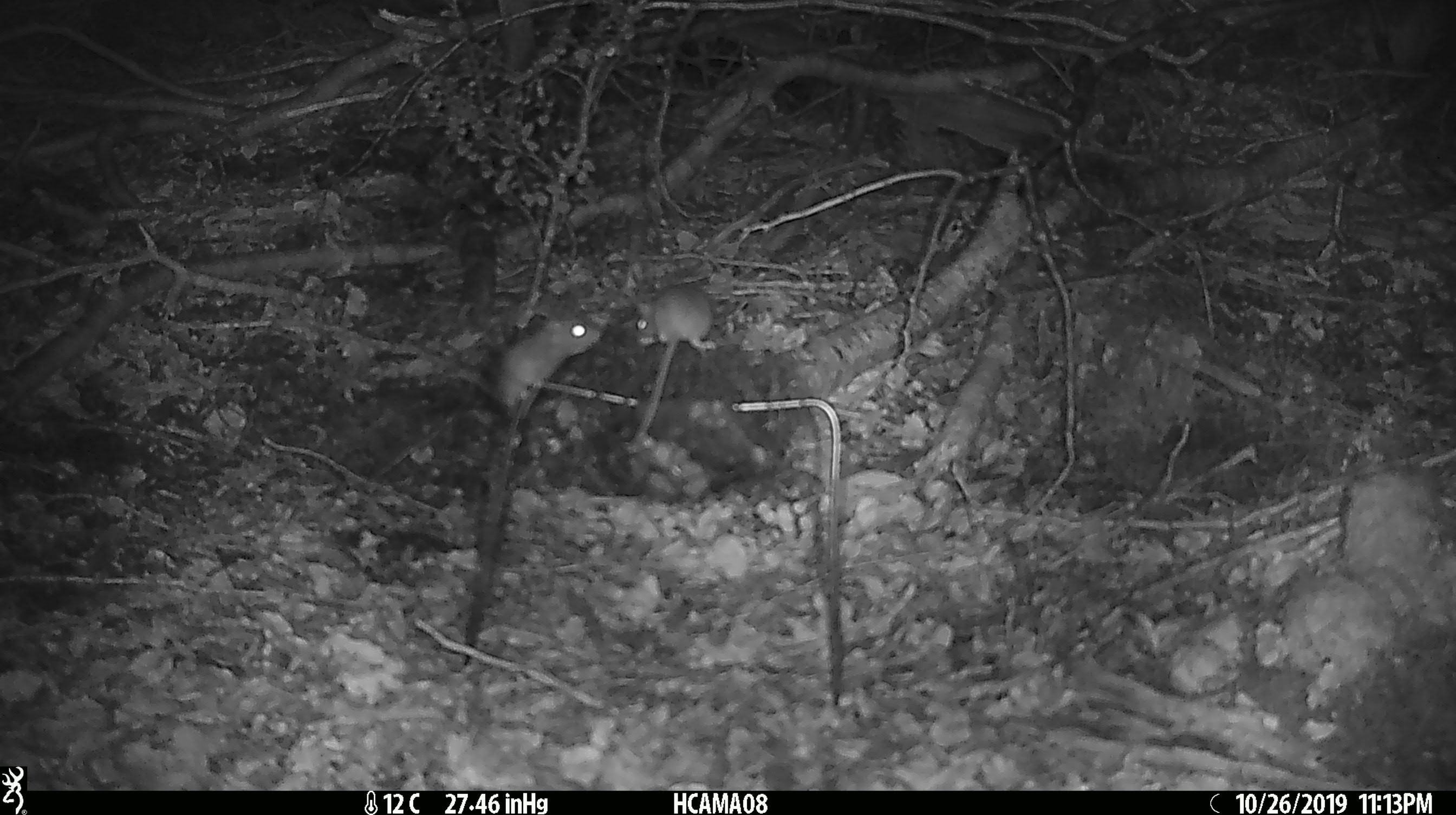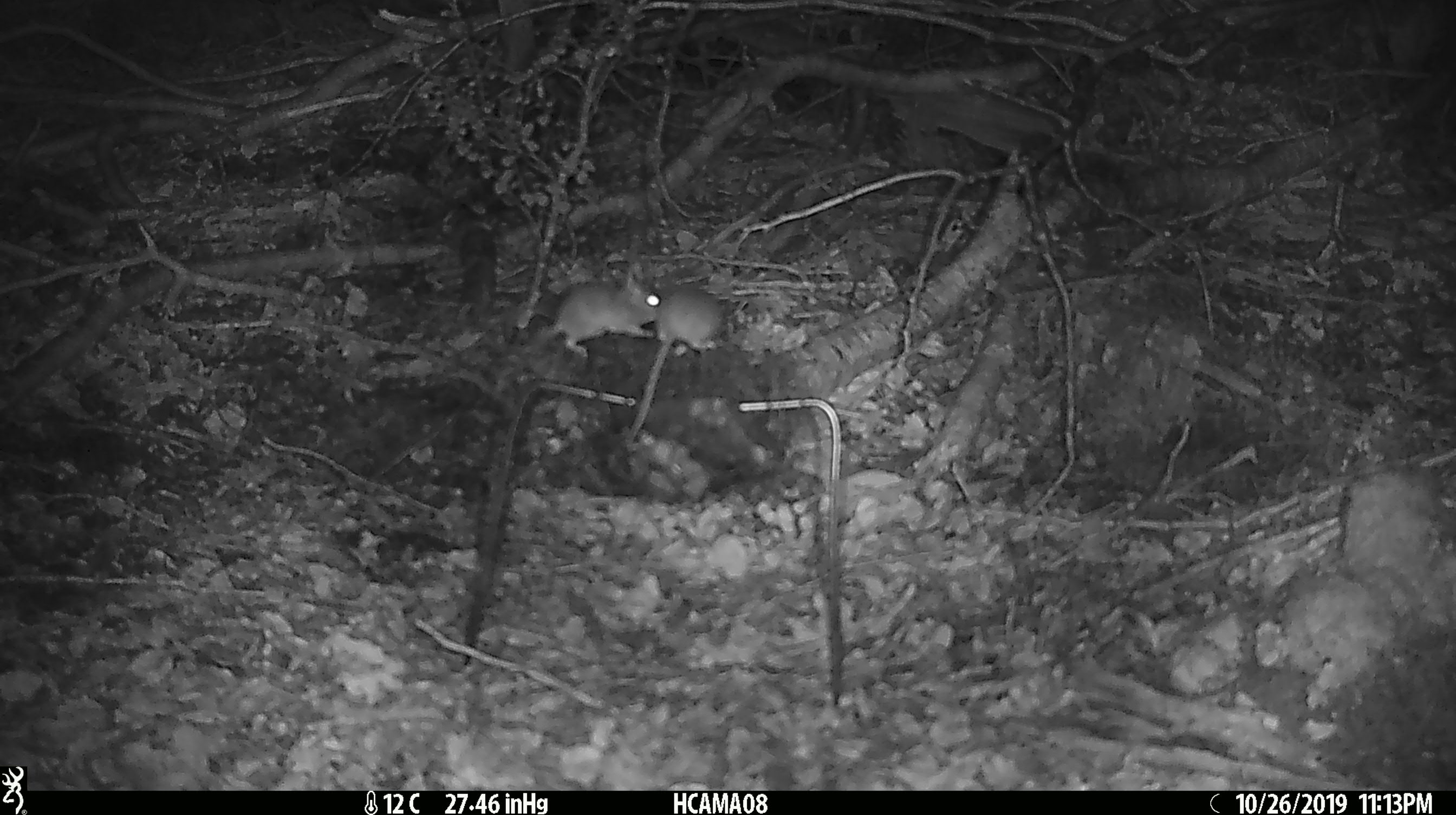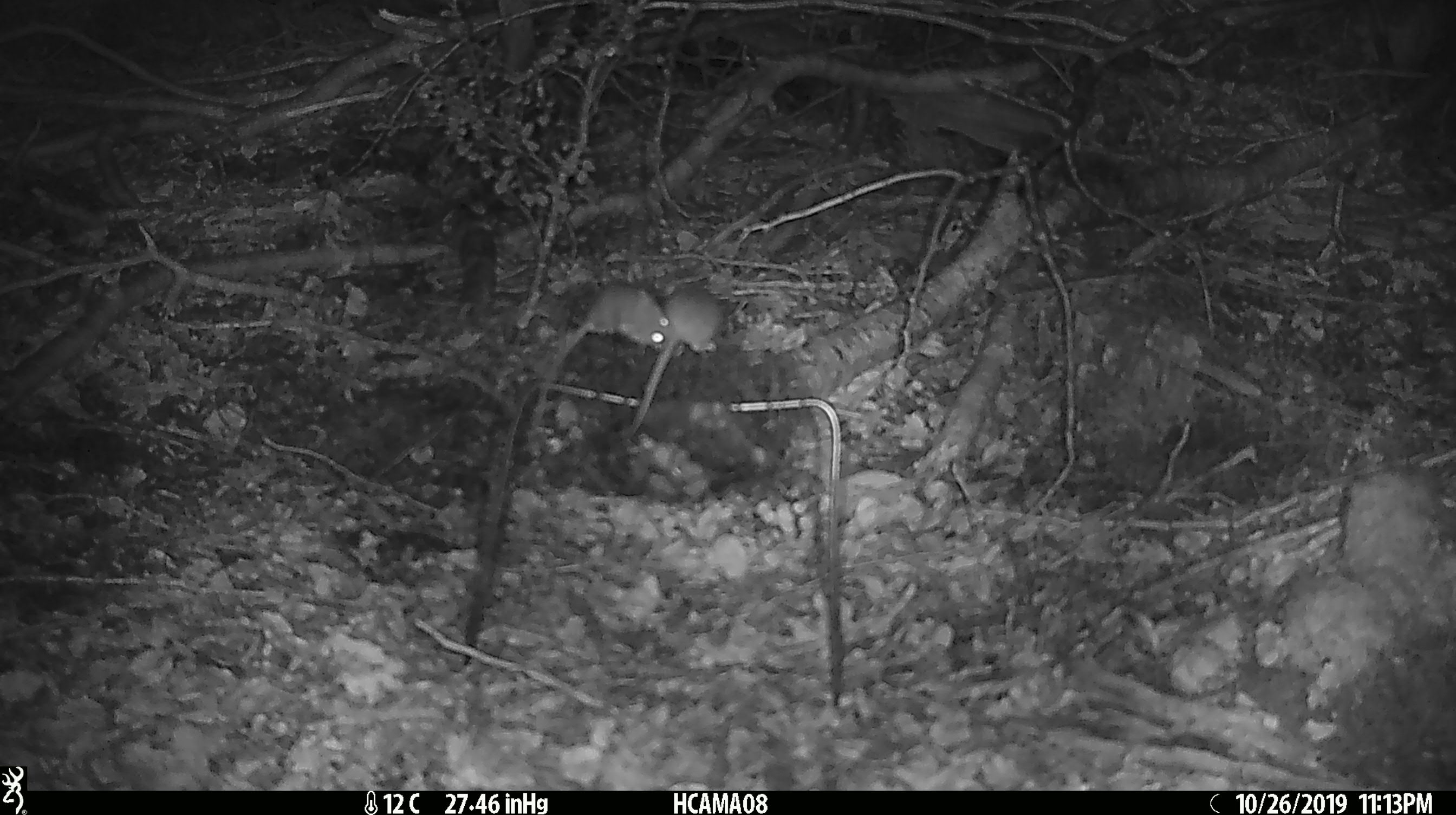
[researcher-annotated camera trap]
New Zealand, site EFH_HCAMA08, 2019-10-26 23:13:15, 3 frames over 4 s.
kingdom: Animalia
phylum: Chordata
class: Mammalia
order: Rodentia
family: Muridae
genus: Mus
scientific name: Mus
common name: mouse